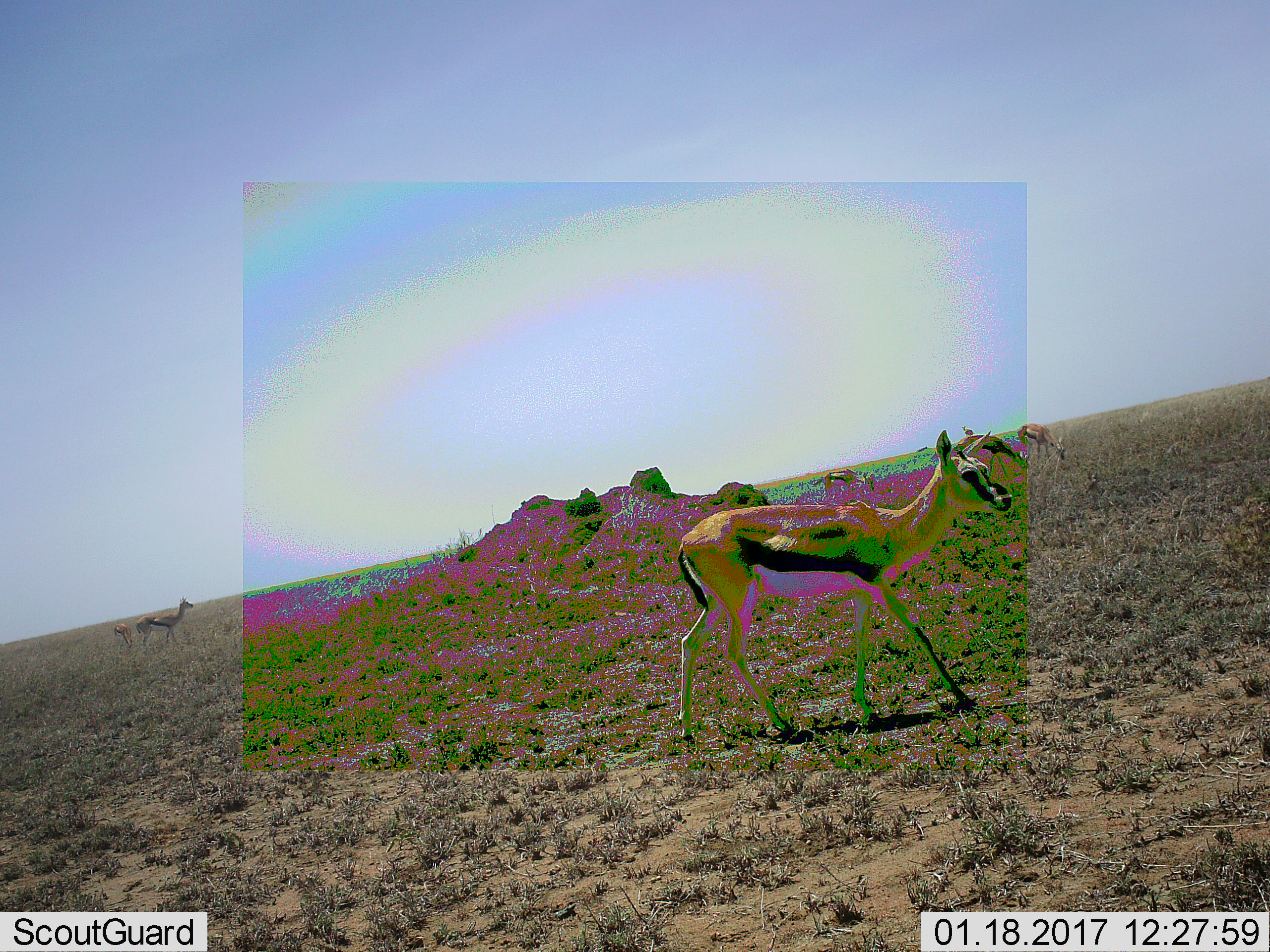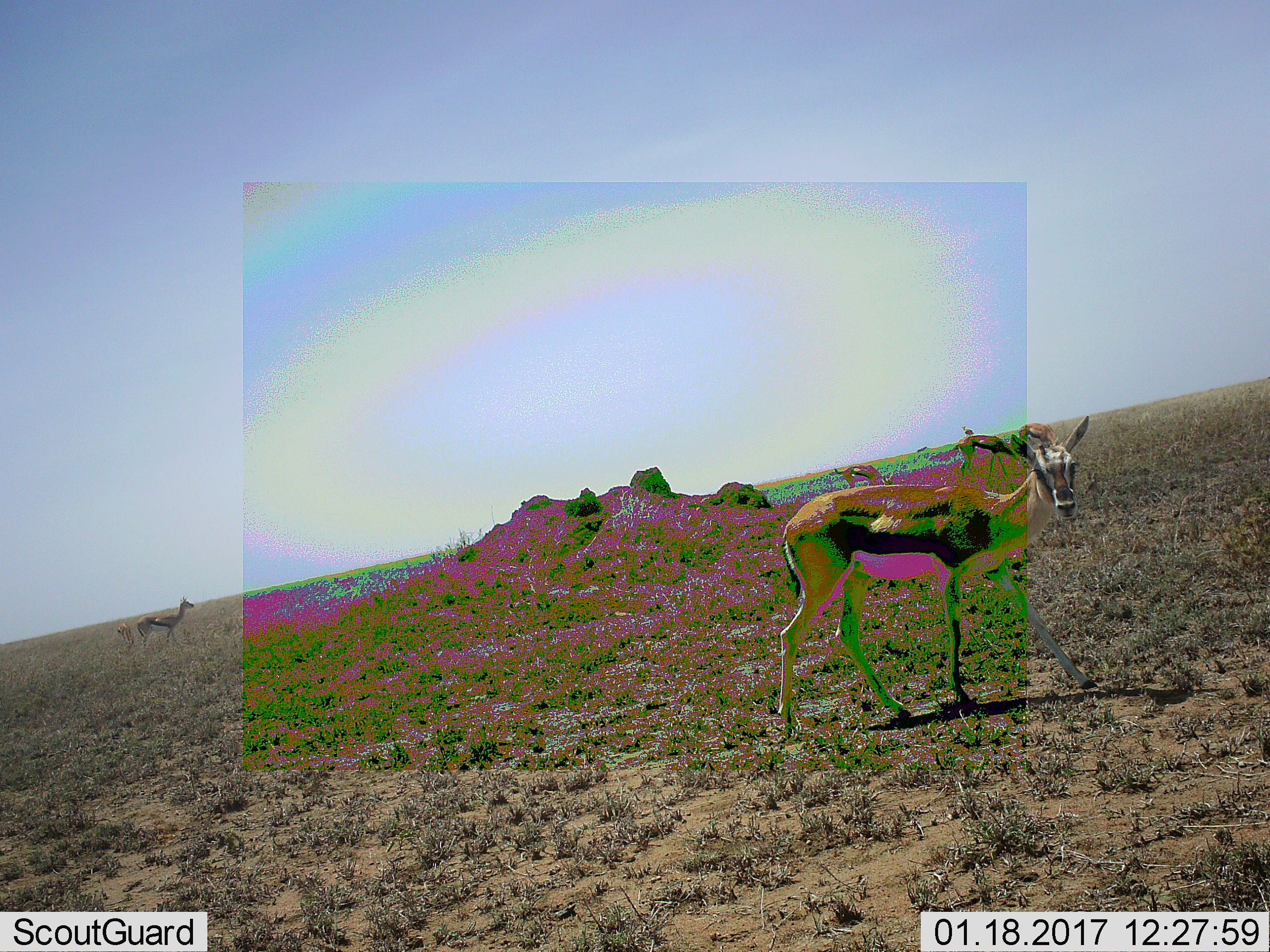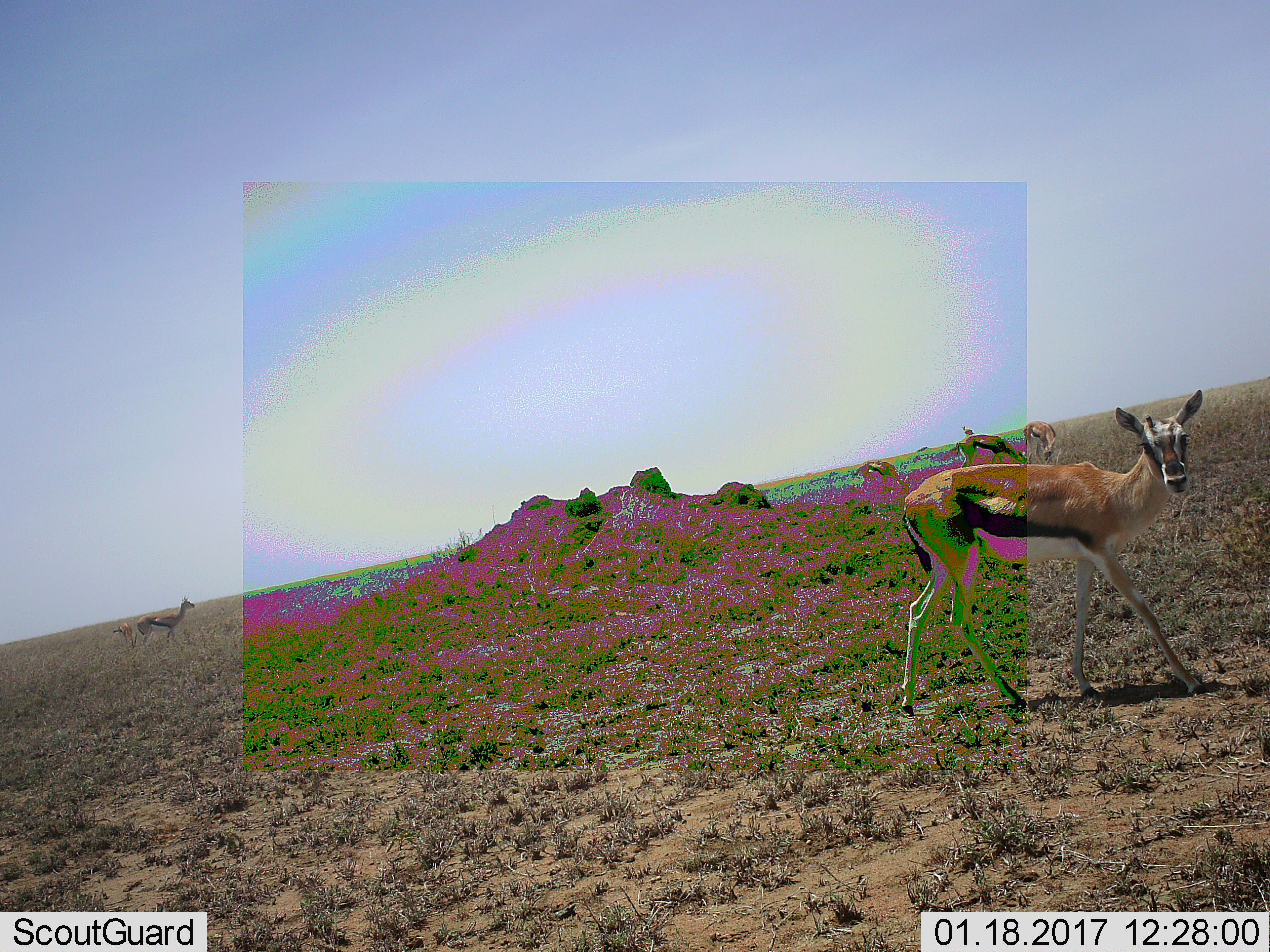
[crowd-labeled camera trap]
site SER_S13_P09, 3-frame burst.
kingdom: Animalia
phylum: Chordata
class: Mammalia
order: Artiodactyla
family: Bovidae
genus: Eudorcas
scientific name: Eudorcas thomsonii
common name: thomson's gazelle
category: gazellethomsons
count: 6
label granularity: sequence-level